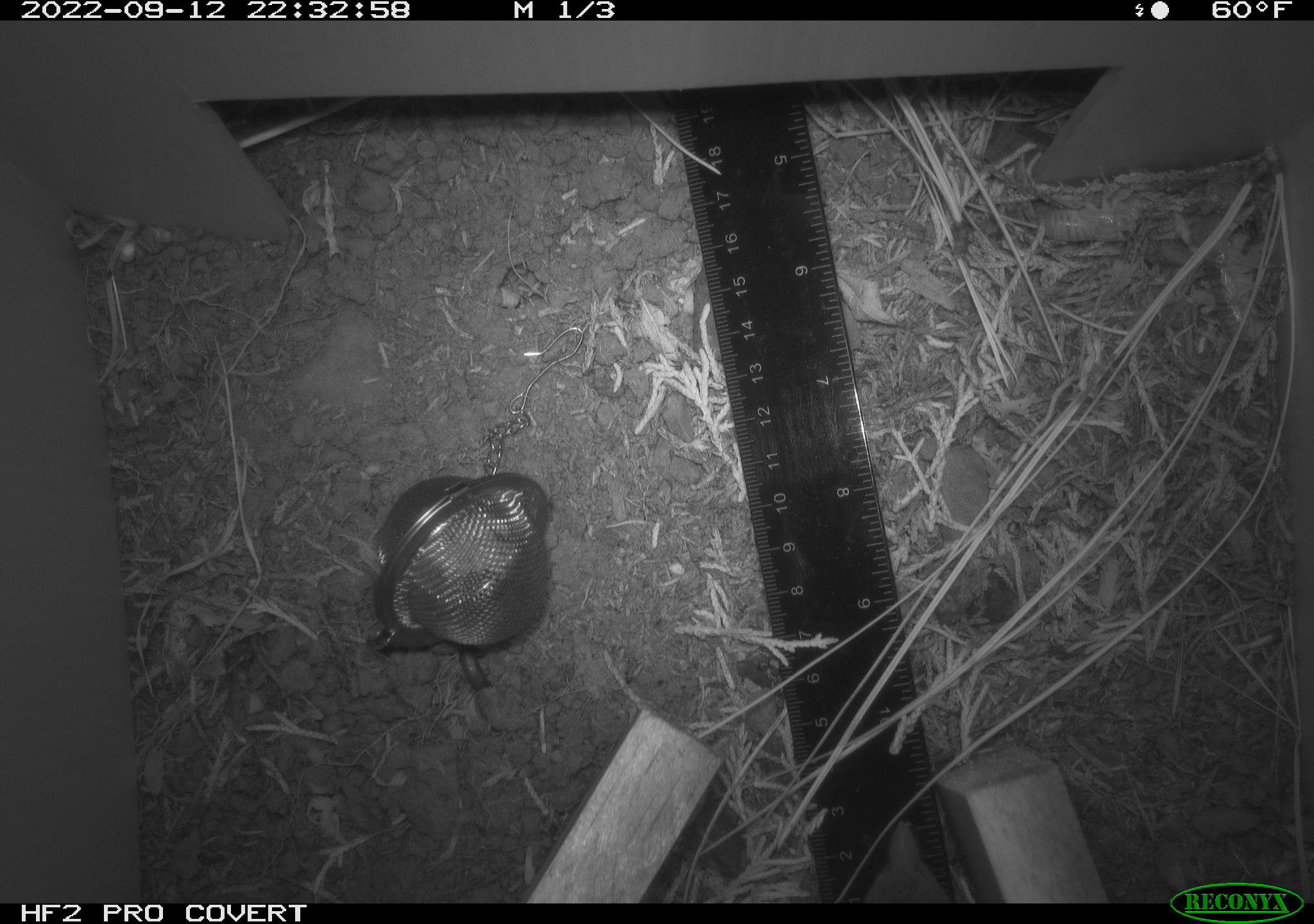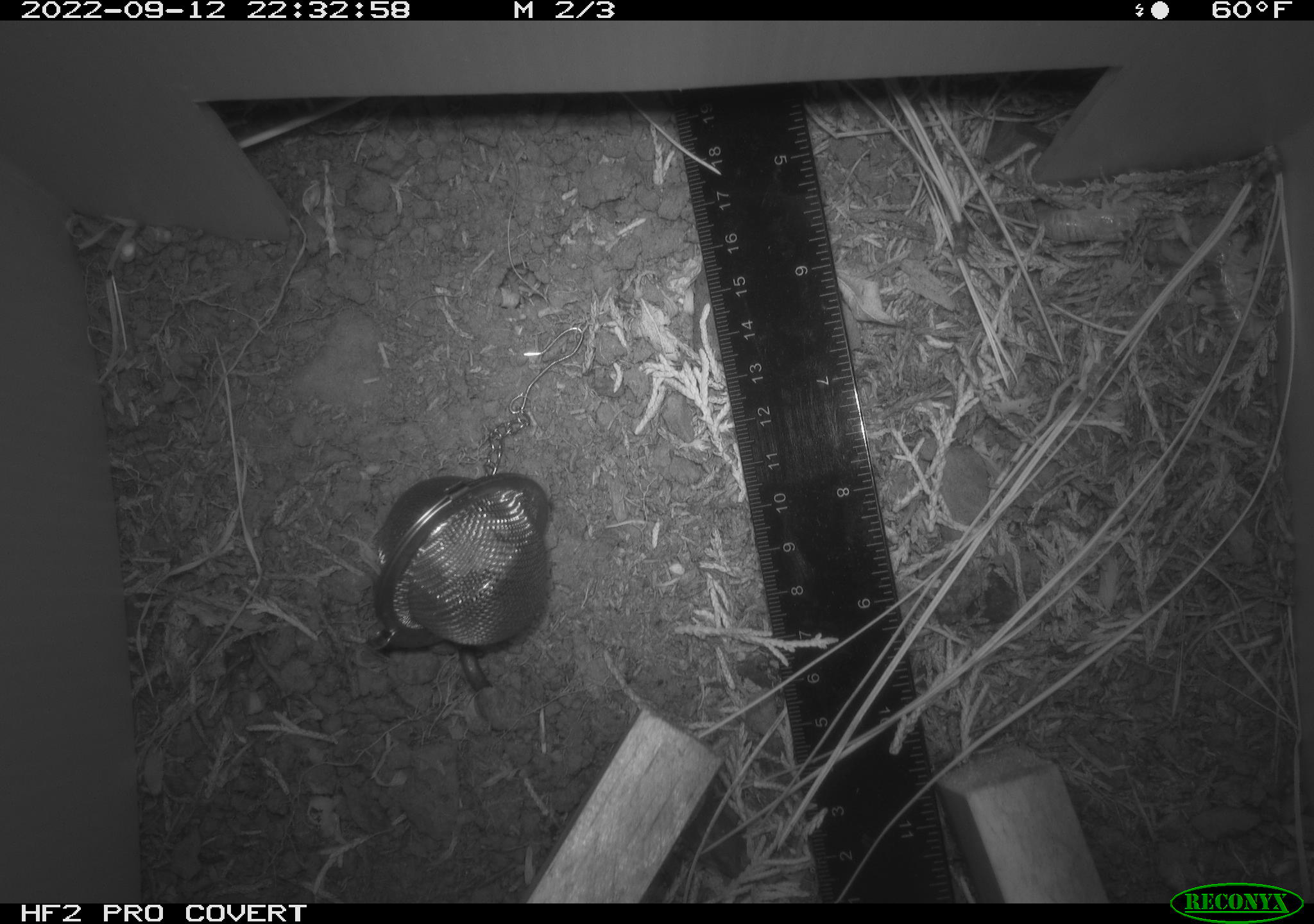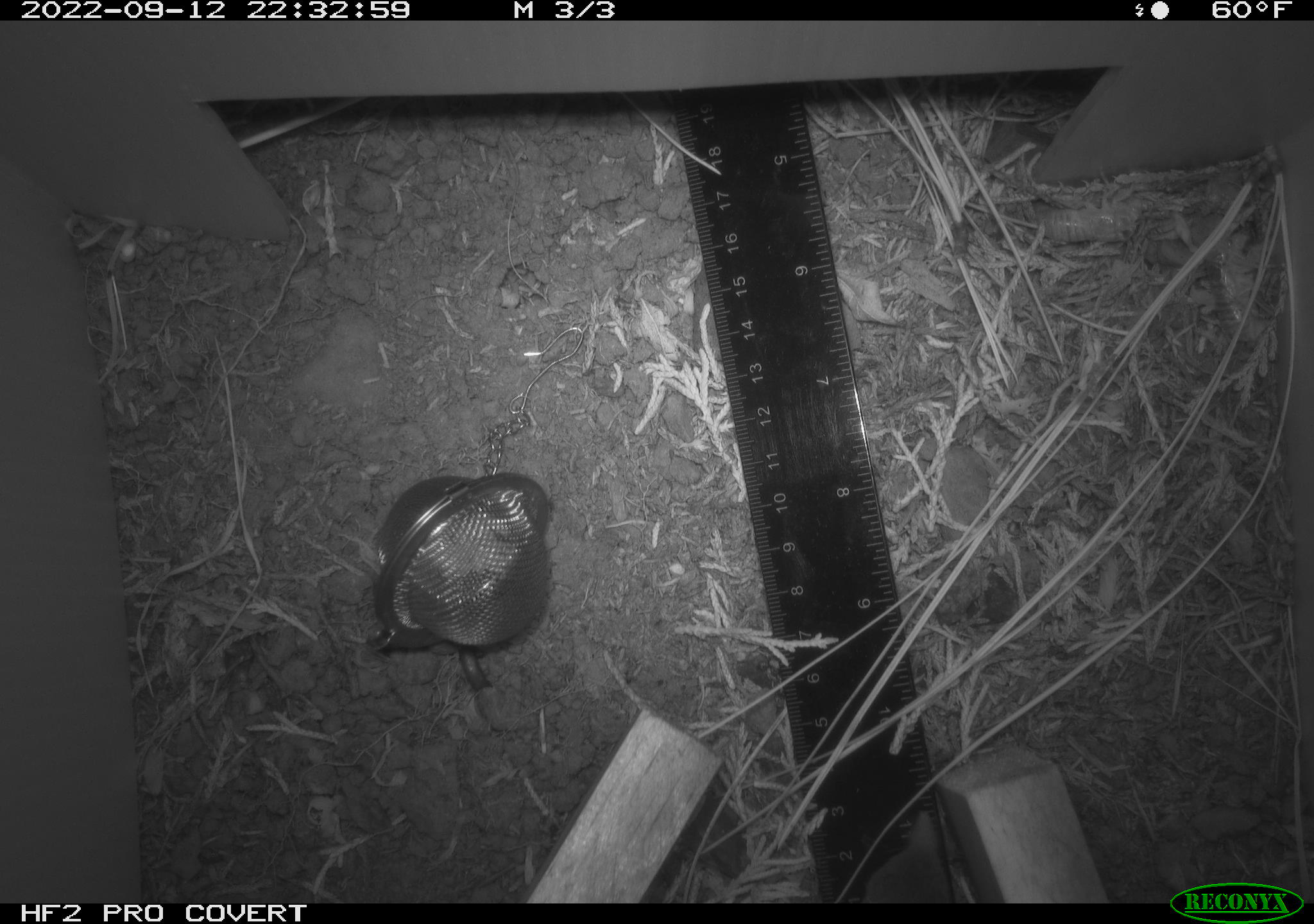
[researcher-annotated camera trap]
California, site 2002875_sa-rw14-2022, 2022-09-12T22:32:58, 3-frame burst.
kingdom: Animalia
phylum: Chordata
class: Mammalia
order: Eulipotyphla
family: Soricidae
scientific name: Soricidae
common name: shrews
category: soricidae family